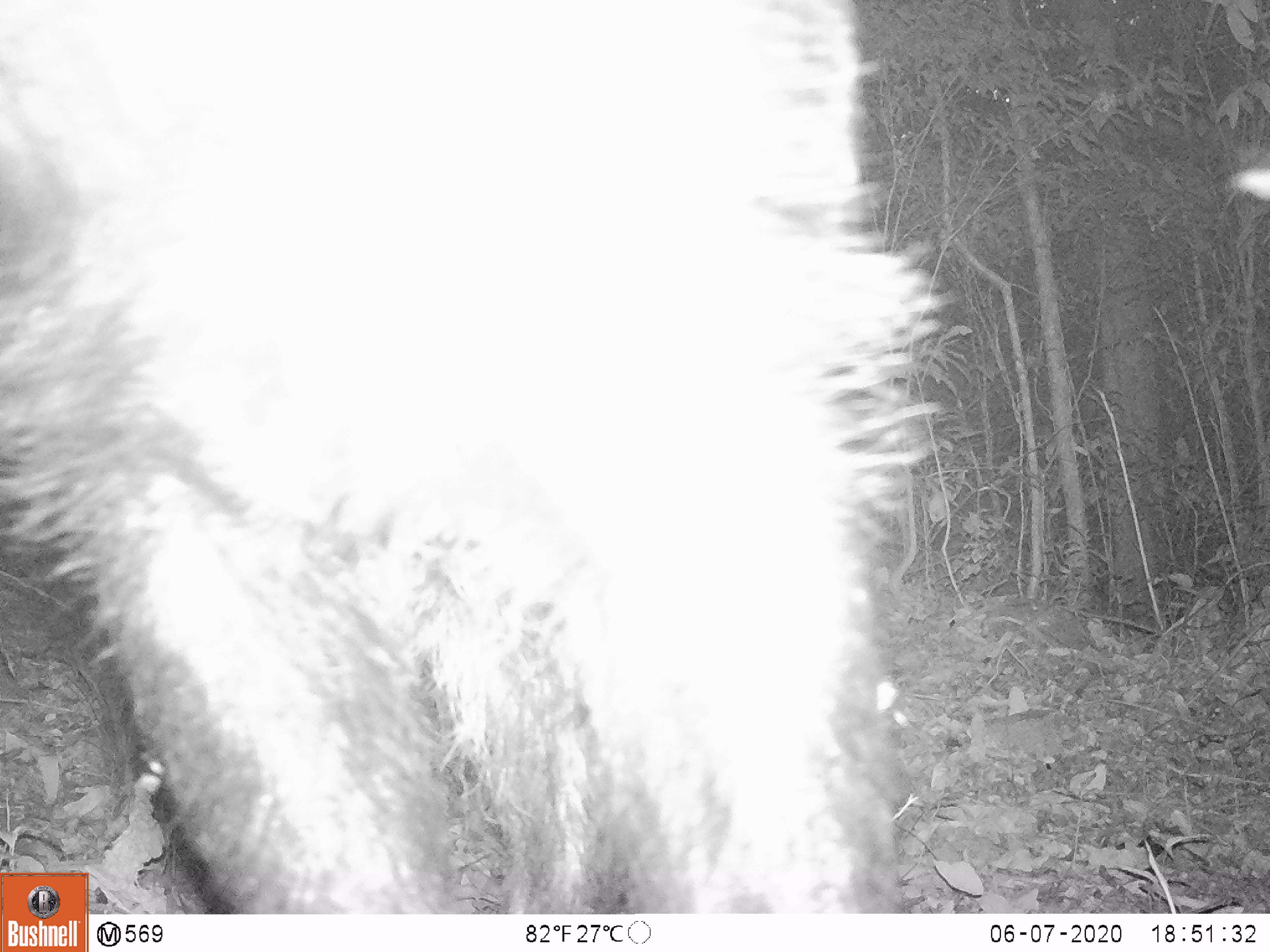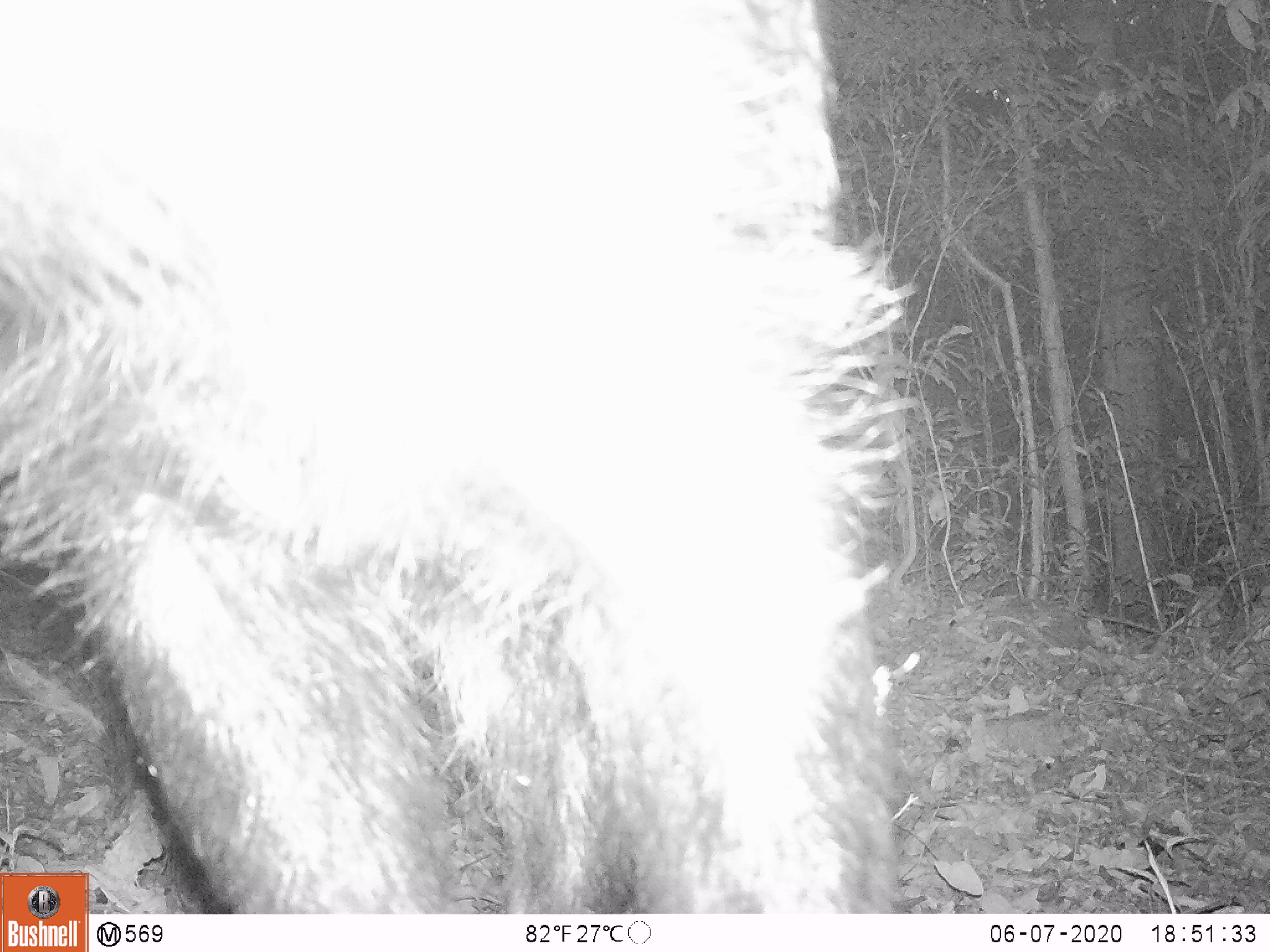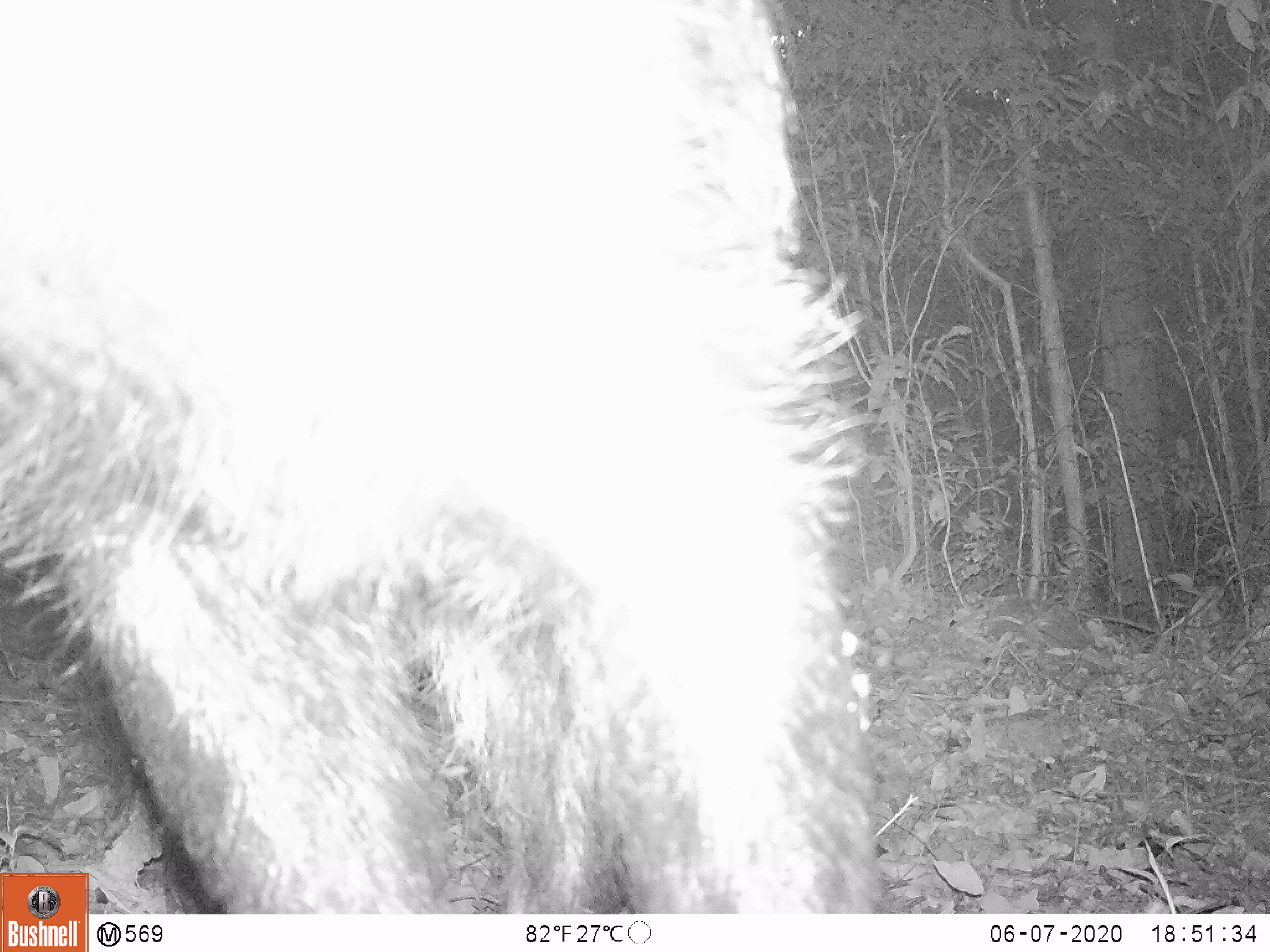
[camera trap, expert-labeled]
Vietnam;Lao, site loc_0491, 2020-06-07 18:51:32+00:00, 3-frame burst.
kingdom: Animalia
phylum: Chordata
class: Mammalia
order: Artiodactyla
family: Bovidae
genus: Capricornis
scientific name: Capricornis sumatraensis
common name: chinese serow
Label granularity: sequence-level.